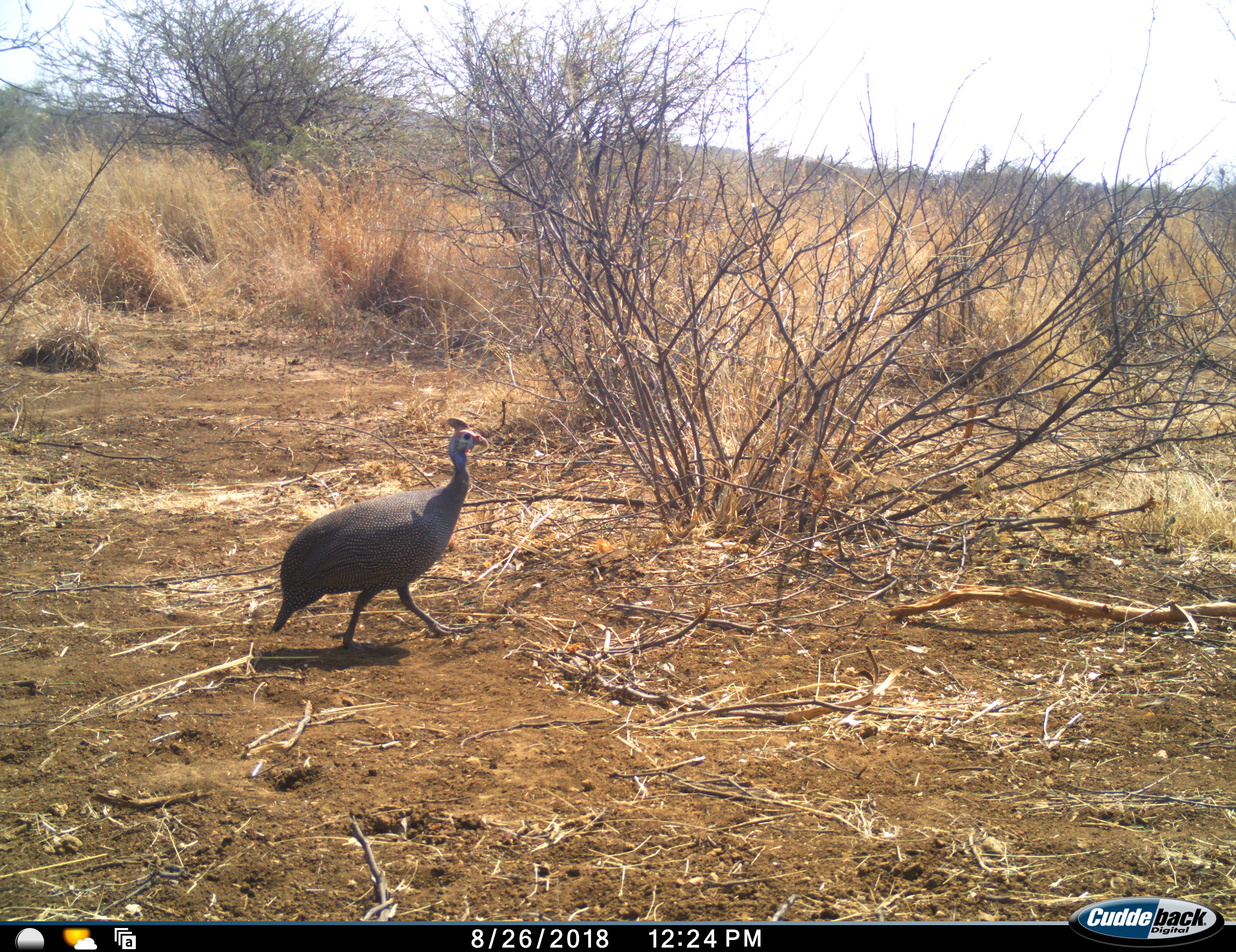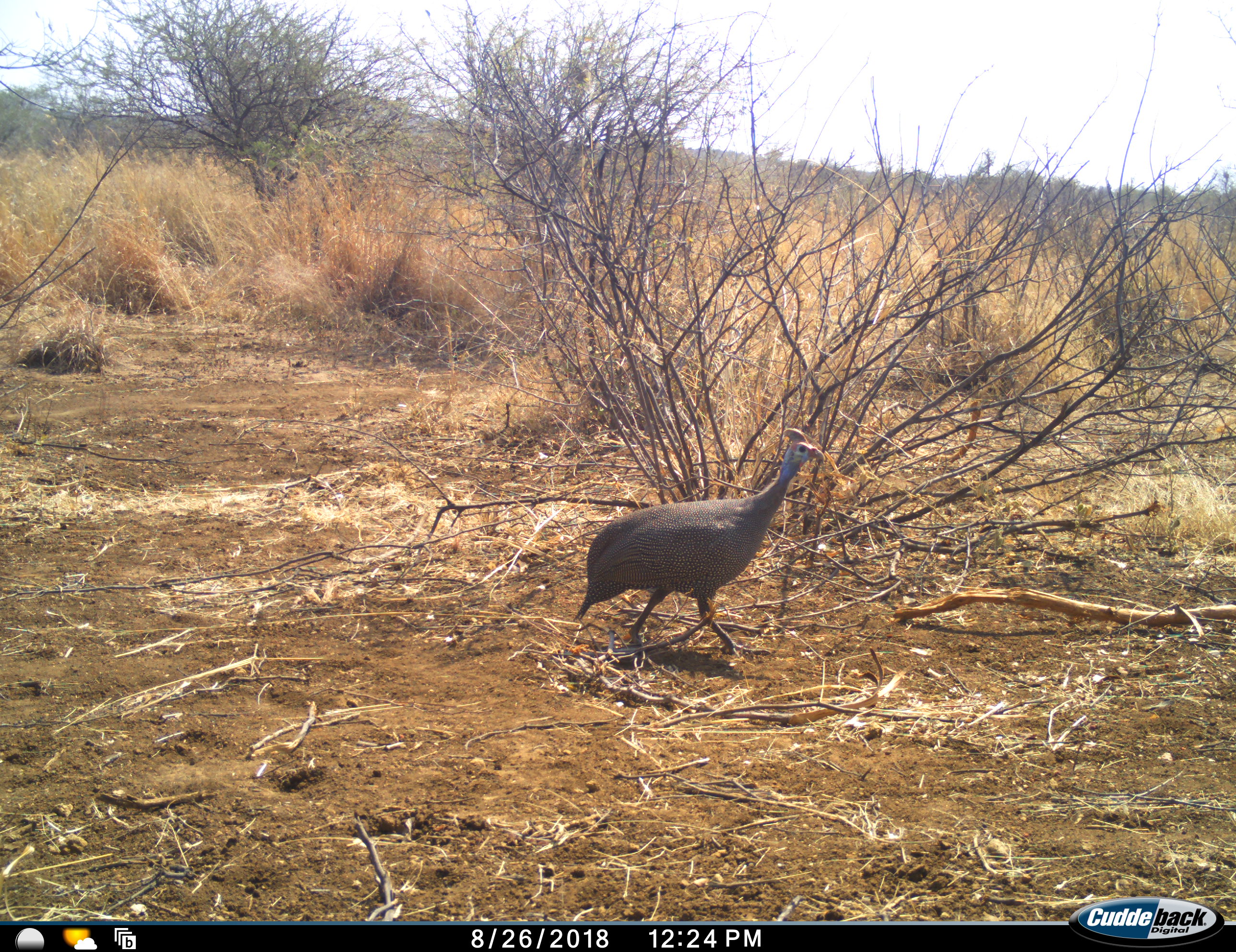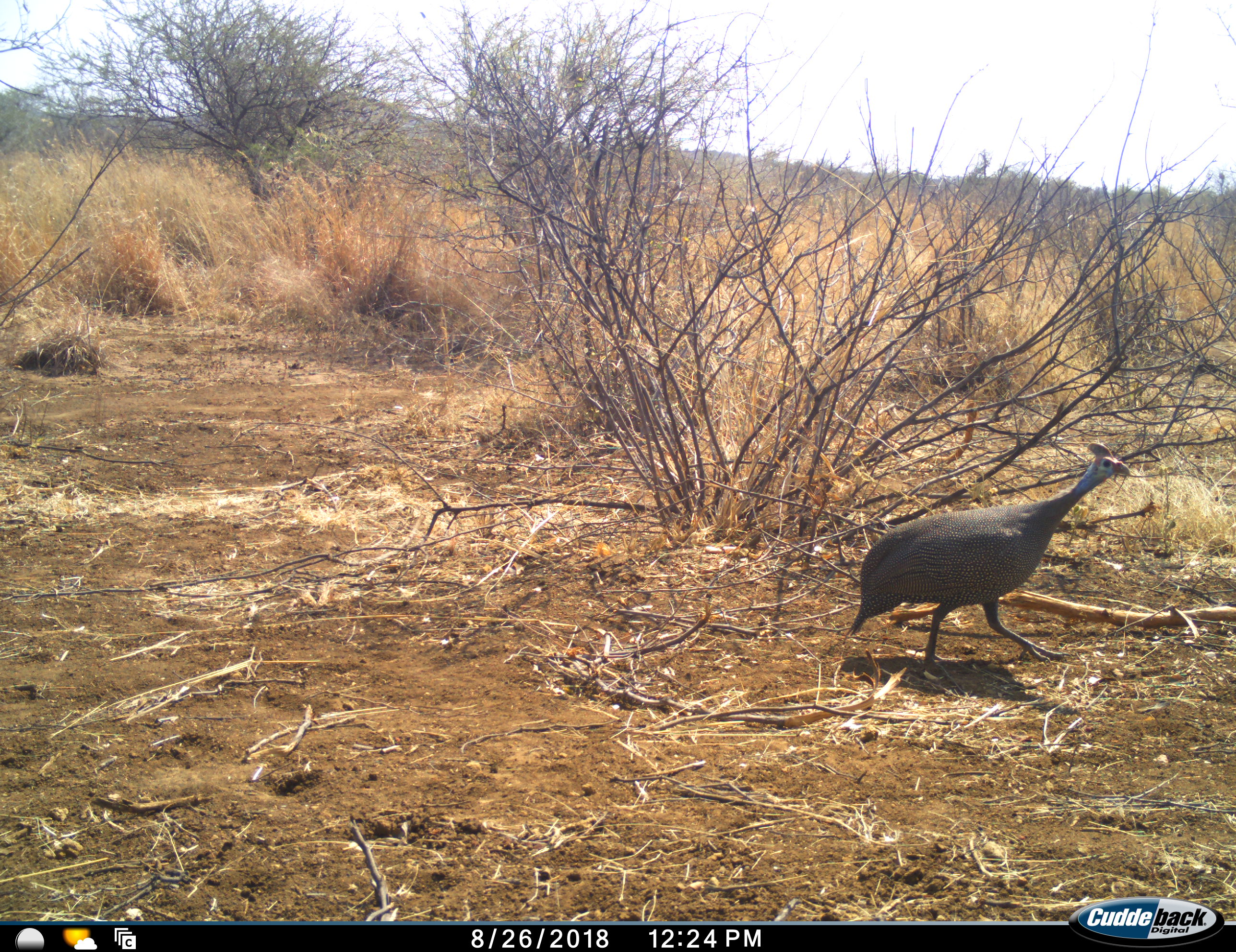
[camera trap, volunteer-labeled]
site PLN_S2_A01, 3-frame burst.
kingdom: Animalia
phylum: Chordata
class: Aves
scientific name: Aves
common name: bird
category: birdother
Birdother (bird) (Aves), count 1. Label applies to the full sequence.